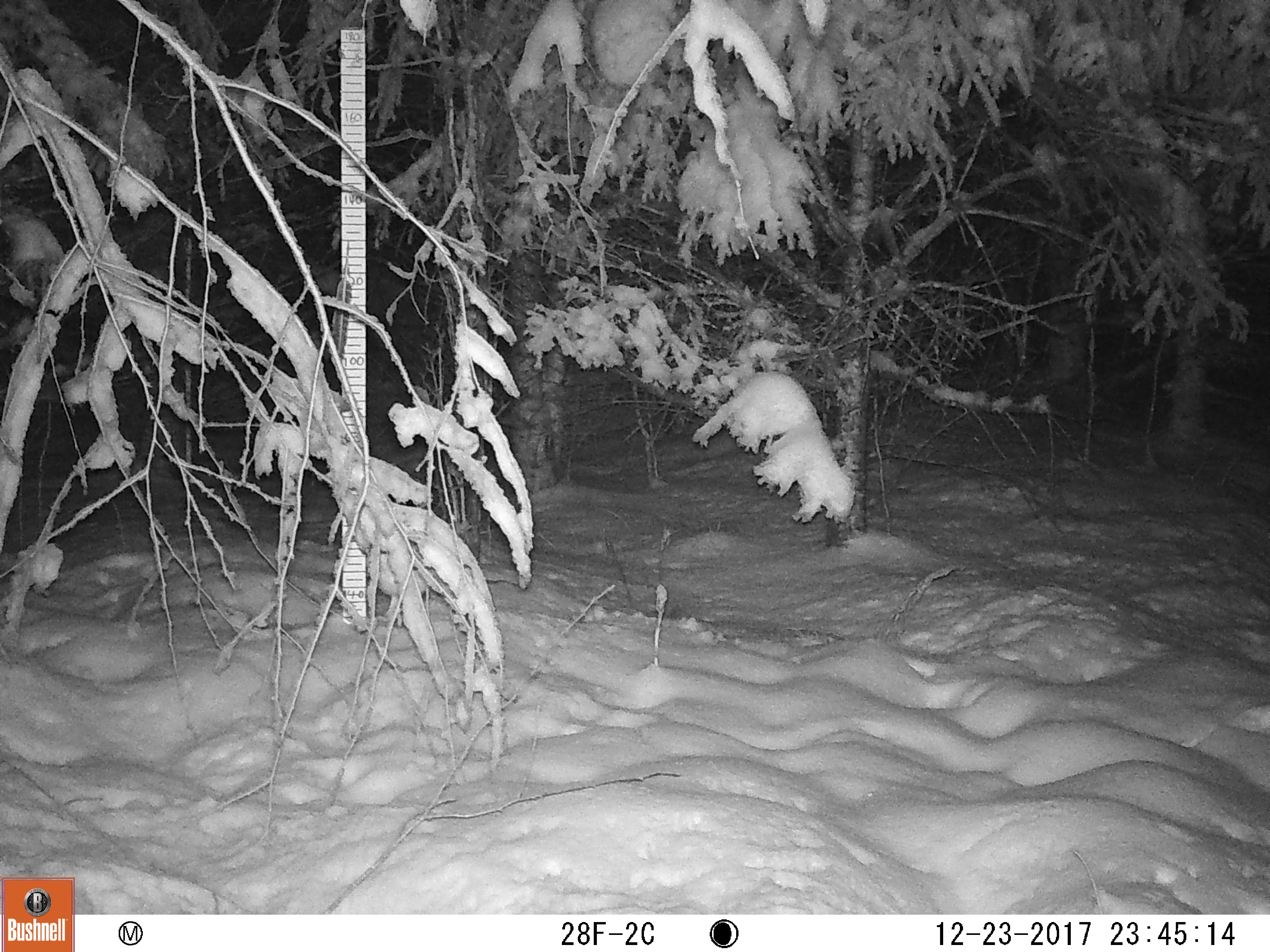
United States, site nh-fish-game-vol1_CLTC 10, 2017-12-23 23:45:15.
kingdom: Animalia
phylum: Chordata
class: Mammalia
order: Lagomorpha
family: Leporidae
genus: Lepus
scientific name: Lepus americanus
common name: snowshoe hare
Snowshoe hare (Lepus americanus).